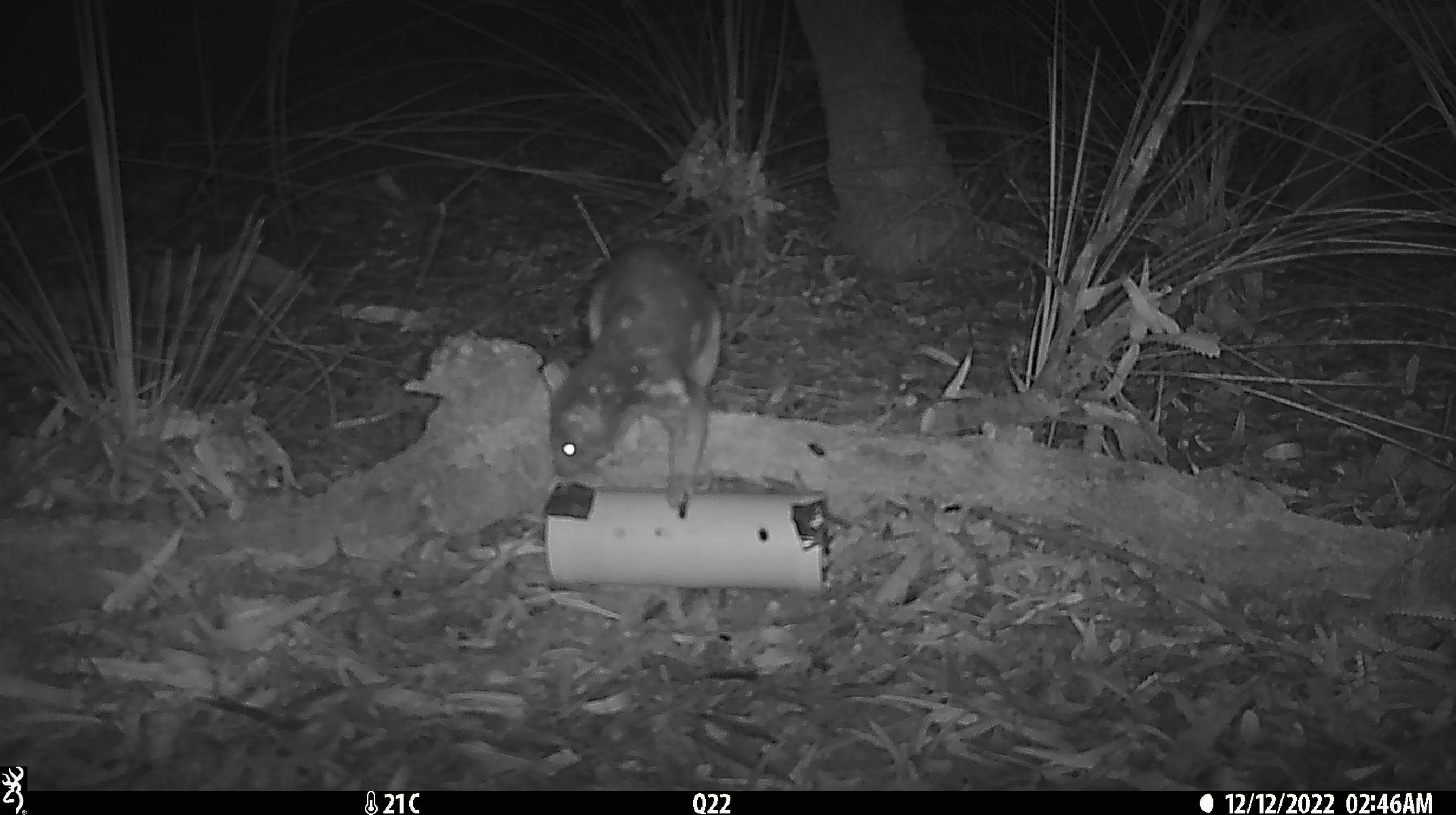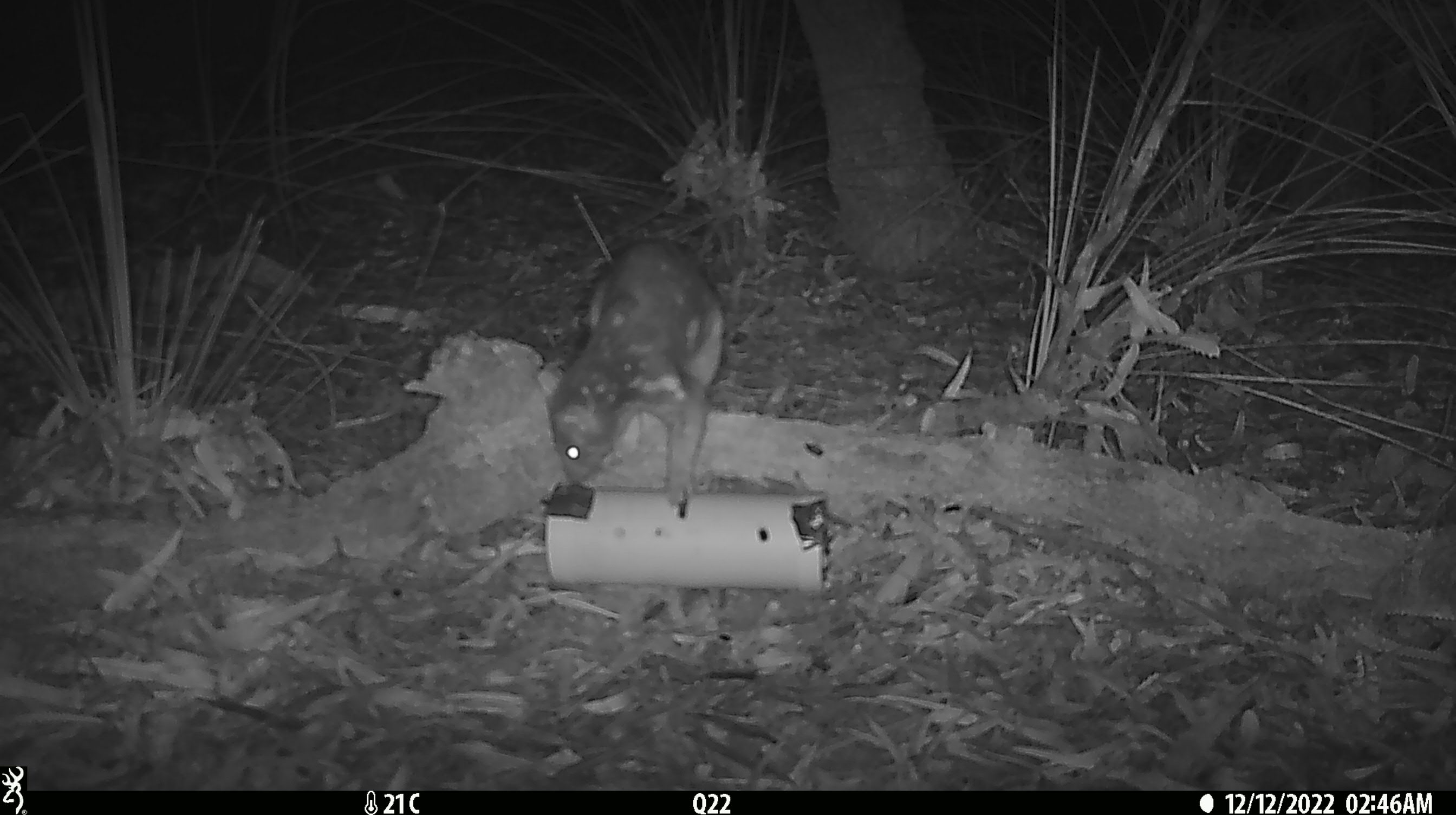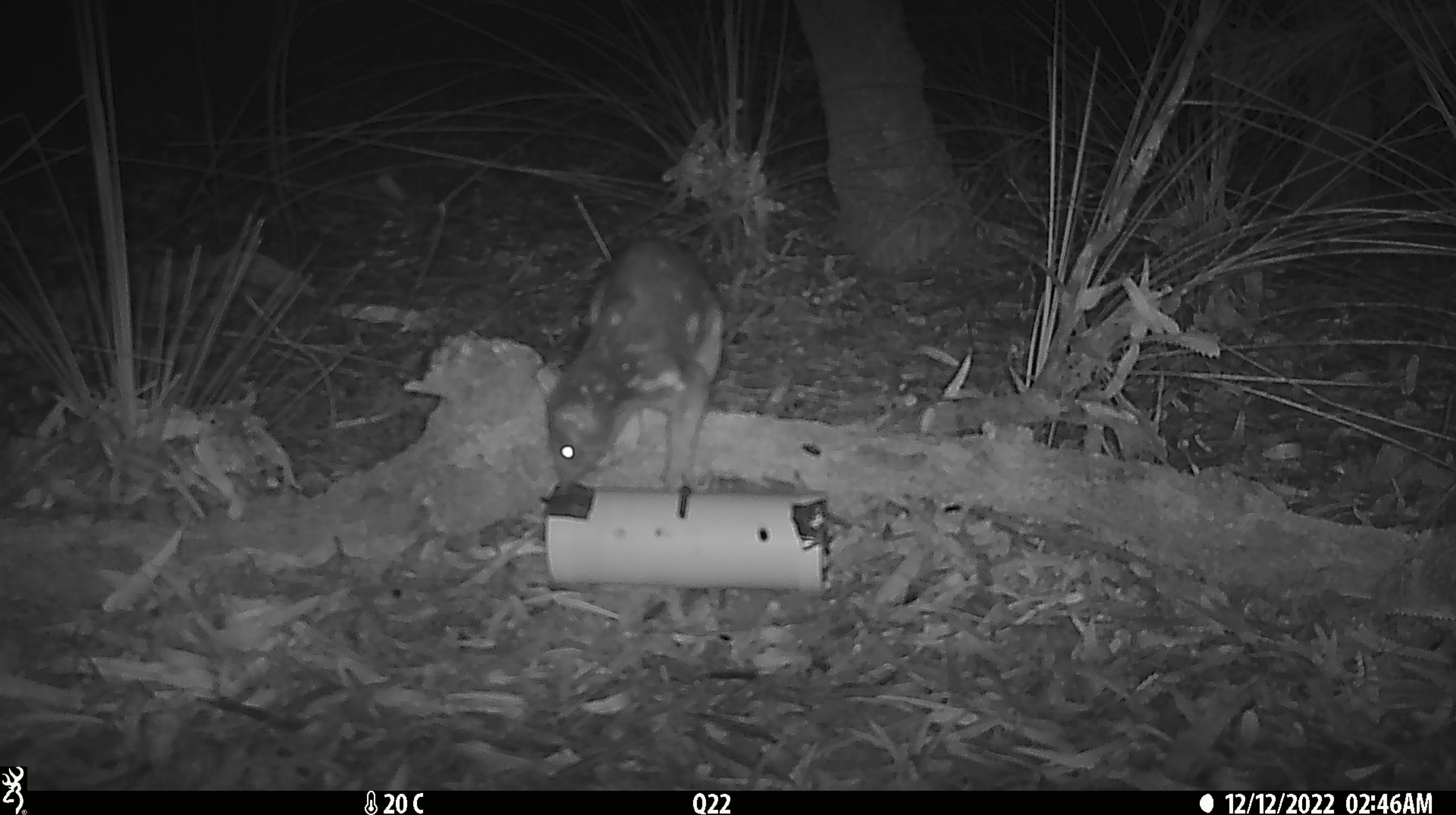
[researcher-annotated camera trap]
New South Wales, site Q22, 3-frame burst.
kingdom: Animalia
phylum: Chordata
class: Mammalia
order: Dasyuromorphia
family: Dasyuridae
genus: Dasyurus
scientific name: Dasyurus maculatus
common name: spotted-tailed quoll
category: quoll